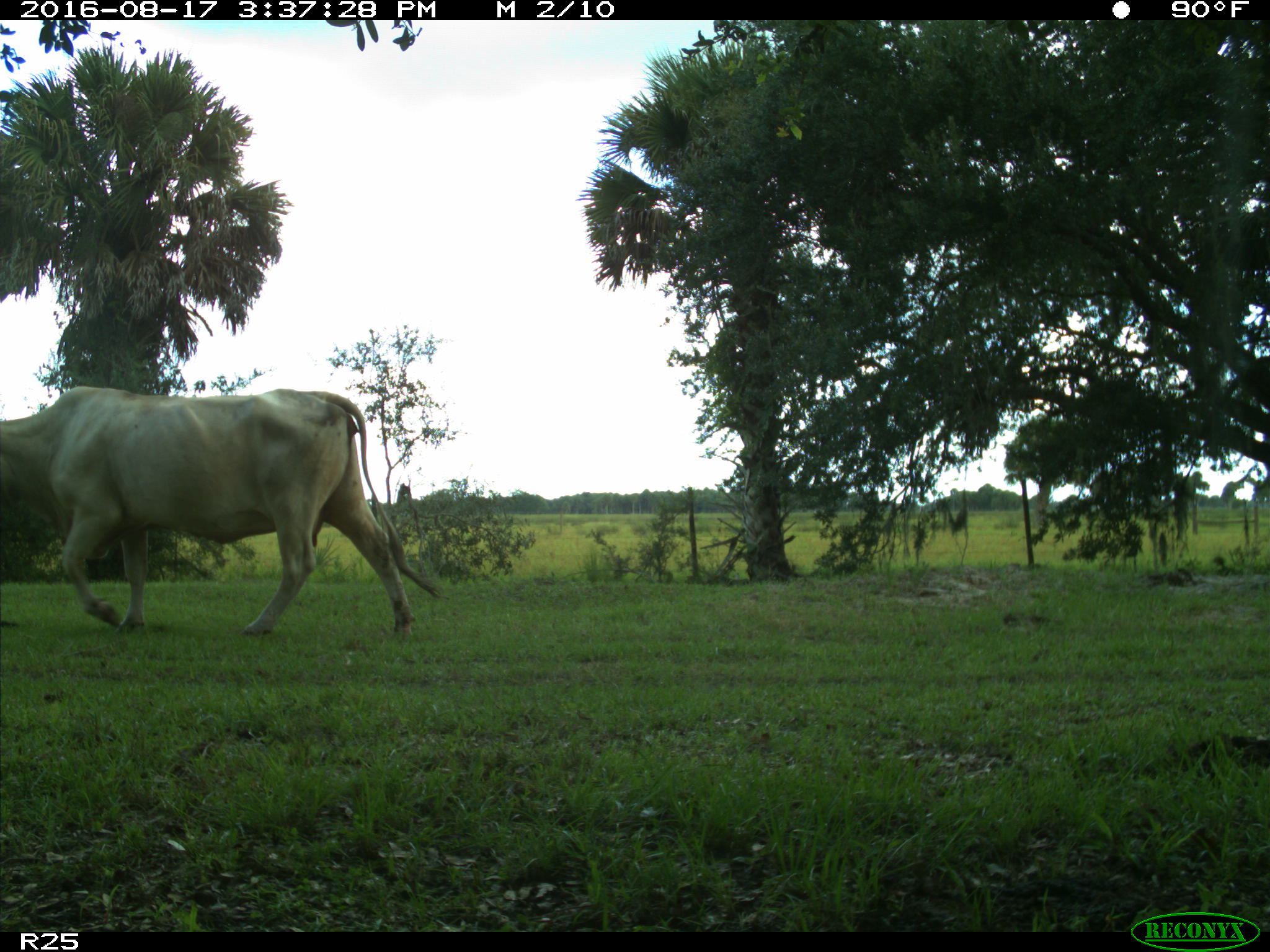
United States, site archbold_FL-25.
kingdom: Animalia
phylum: Chordata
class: Mammalia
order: Artiodactyla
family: Bovidae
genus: Bos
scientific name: Bos taurus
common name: domestic cow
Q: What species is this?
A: Bos taurus (domestic cow).